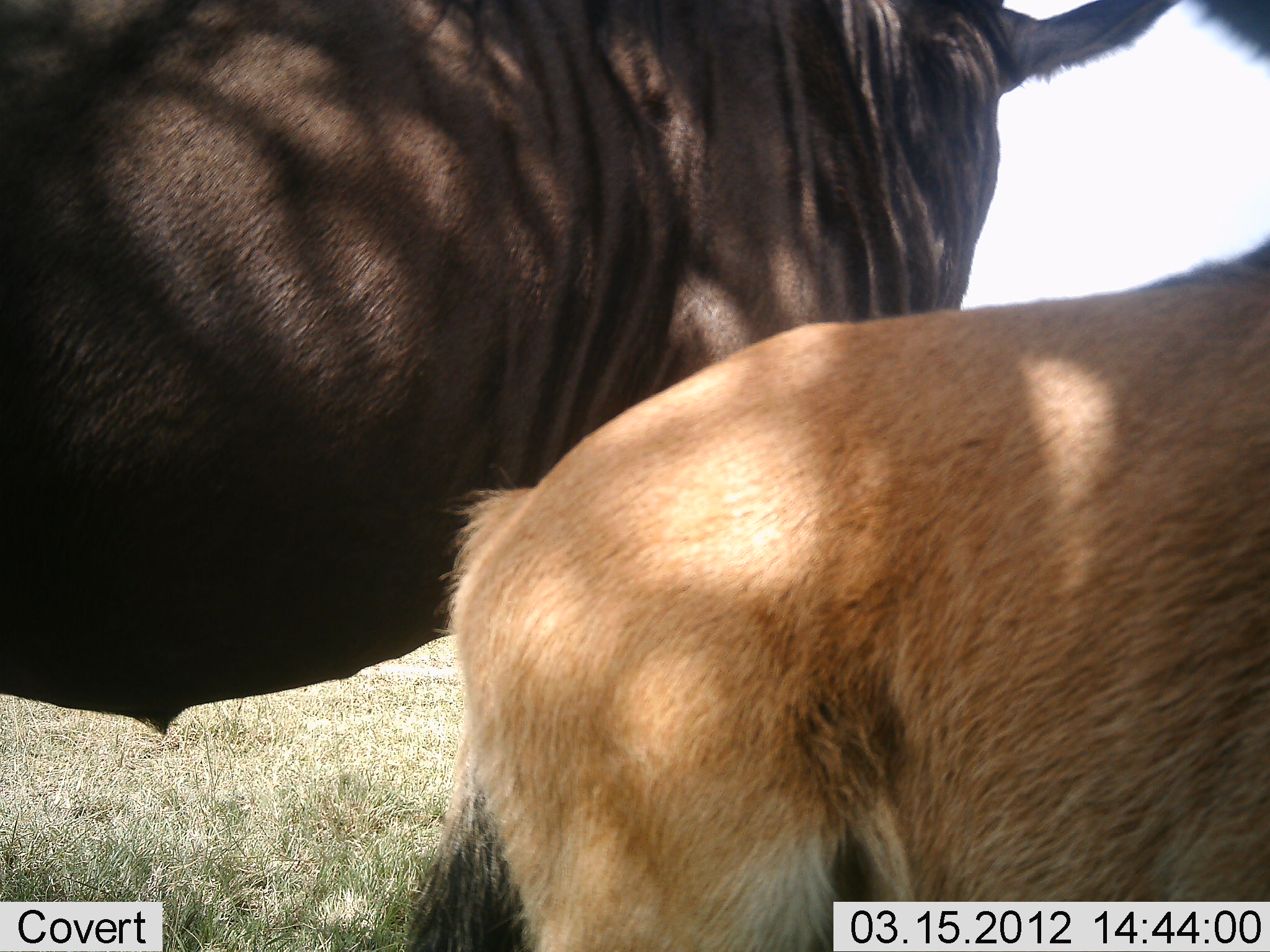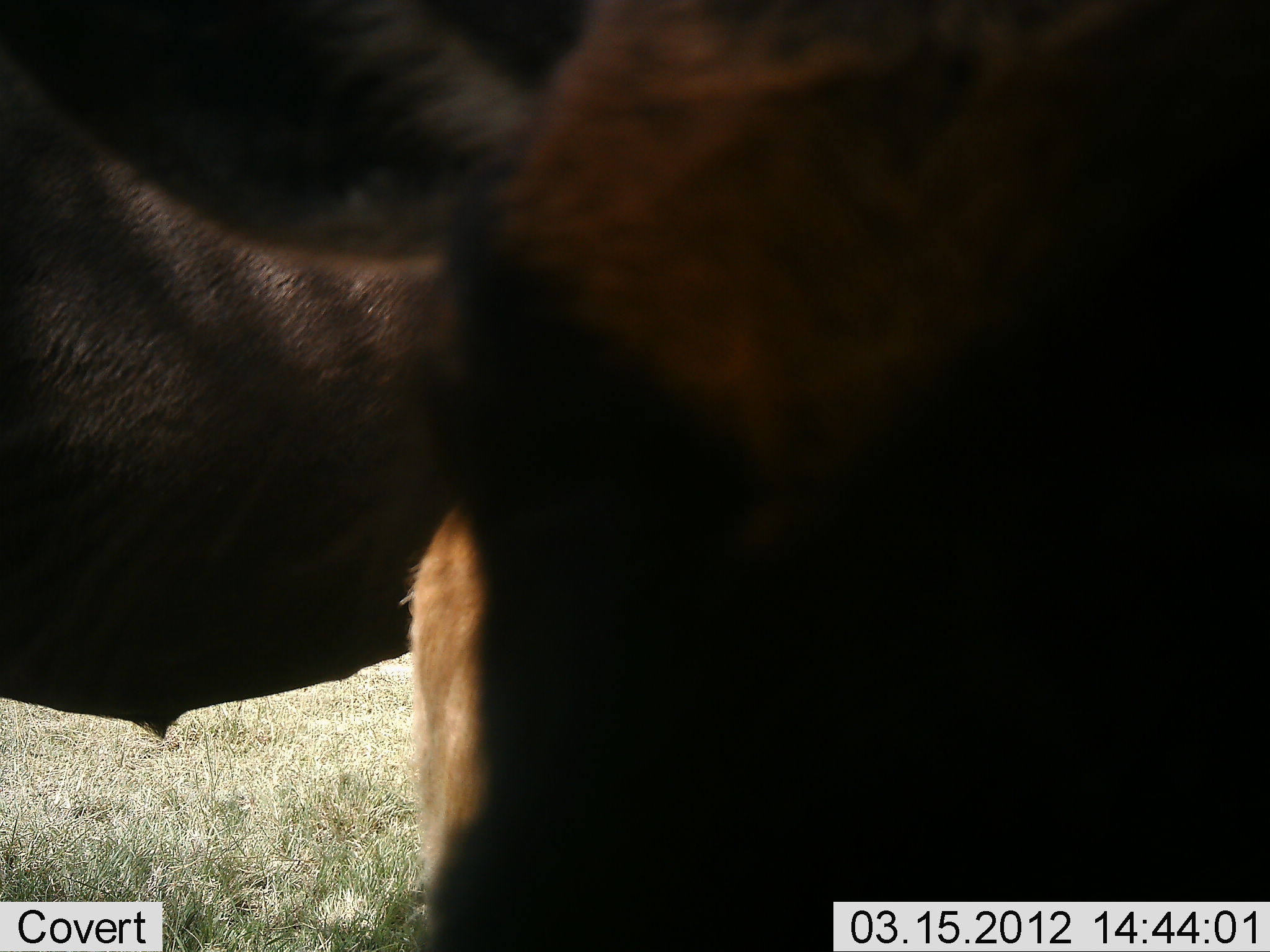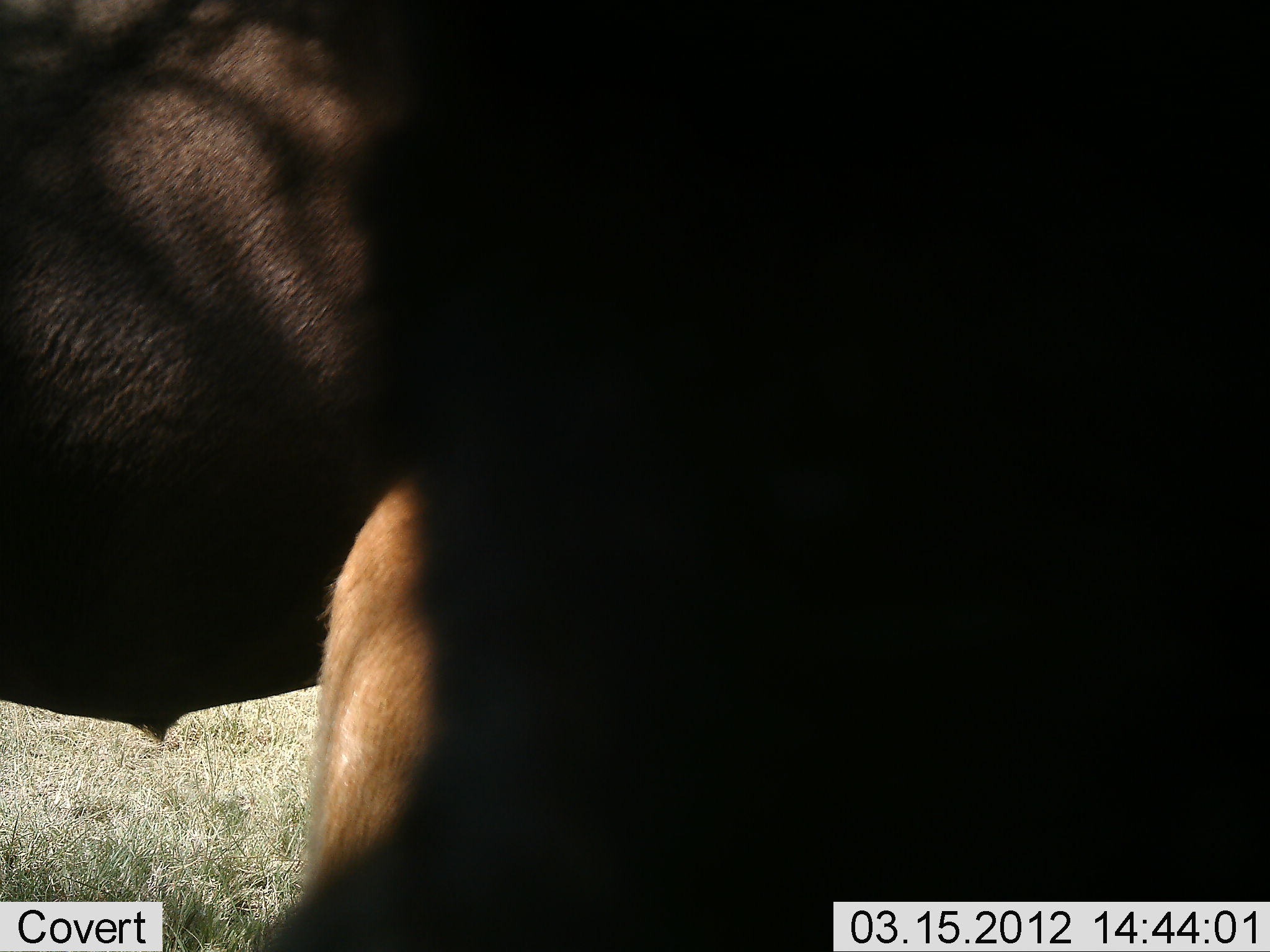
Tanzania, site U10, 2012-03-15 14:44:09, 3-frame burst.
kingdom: Animalia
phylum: Chordata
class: Mammalia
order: Artiodactyla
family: Bovidae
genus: Connochaetes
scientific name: Connochaetes taurinus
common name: blue wildebeest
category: wildebeest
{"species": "wildebeest (blue wildebeest) (Connochaetes taurinus)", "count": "2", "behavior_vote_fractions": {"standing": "93%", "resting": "7%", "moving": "13%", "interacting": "0%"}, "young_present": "80%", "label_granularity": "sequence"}